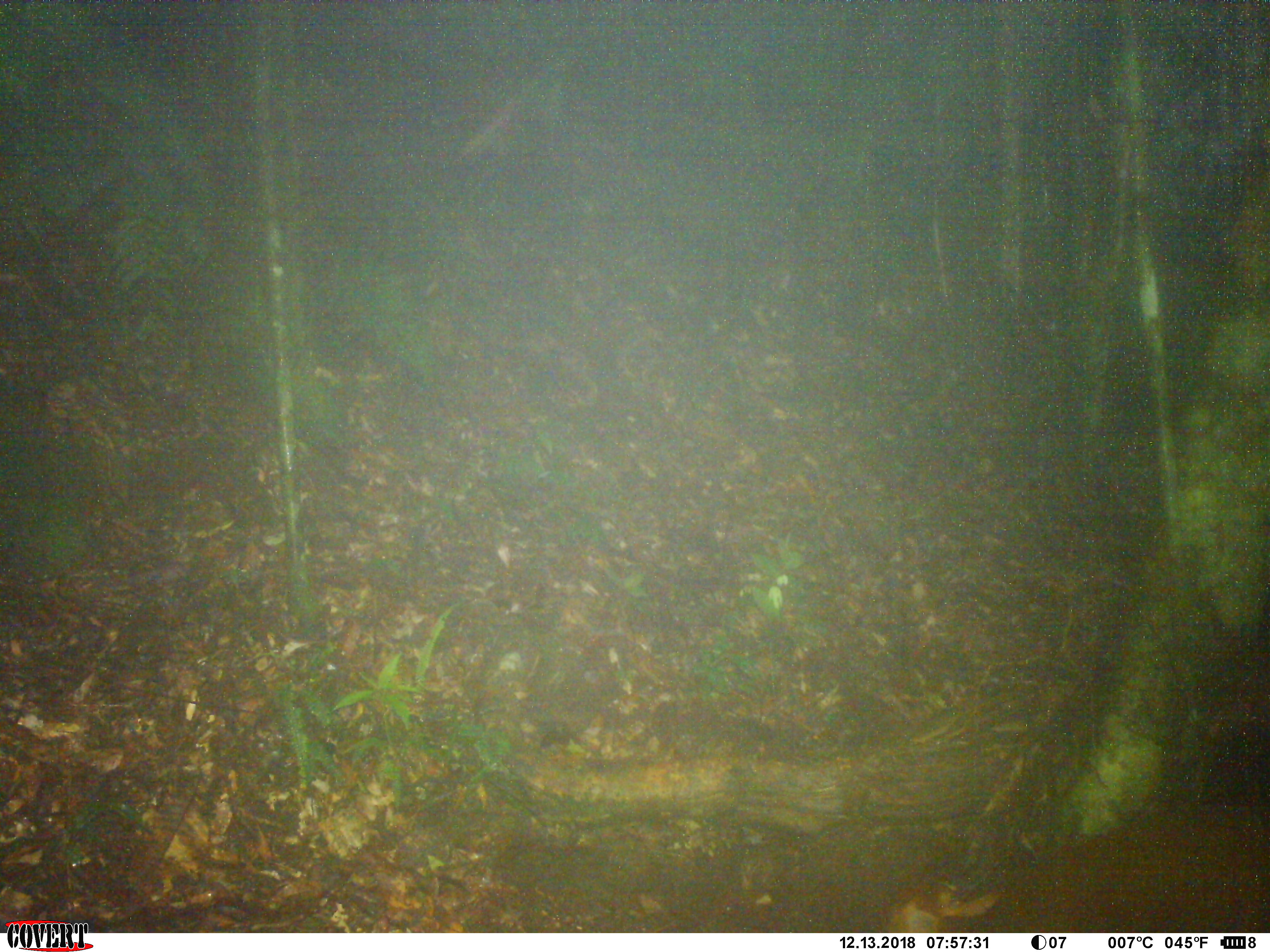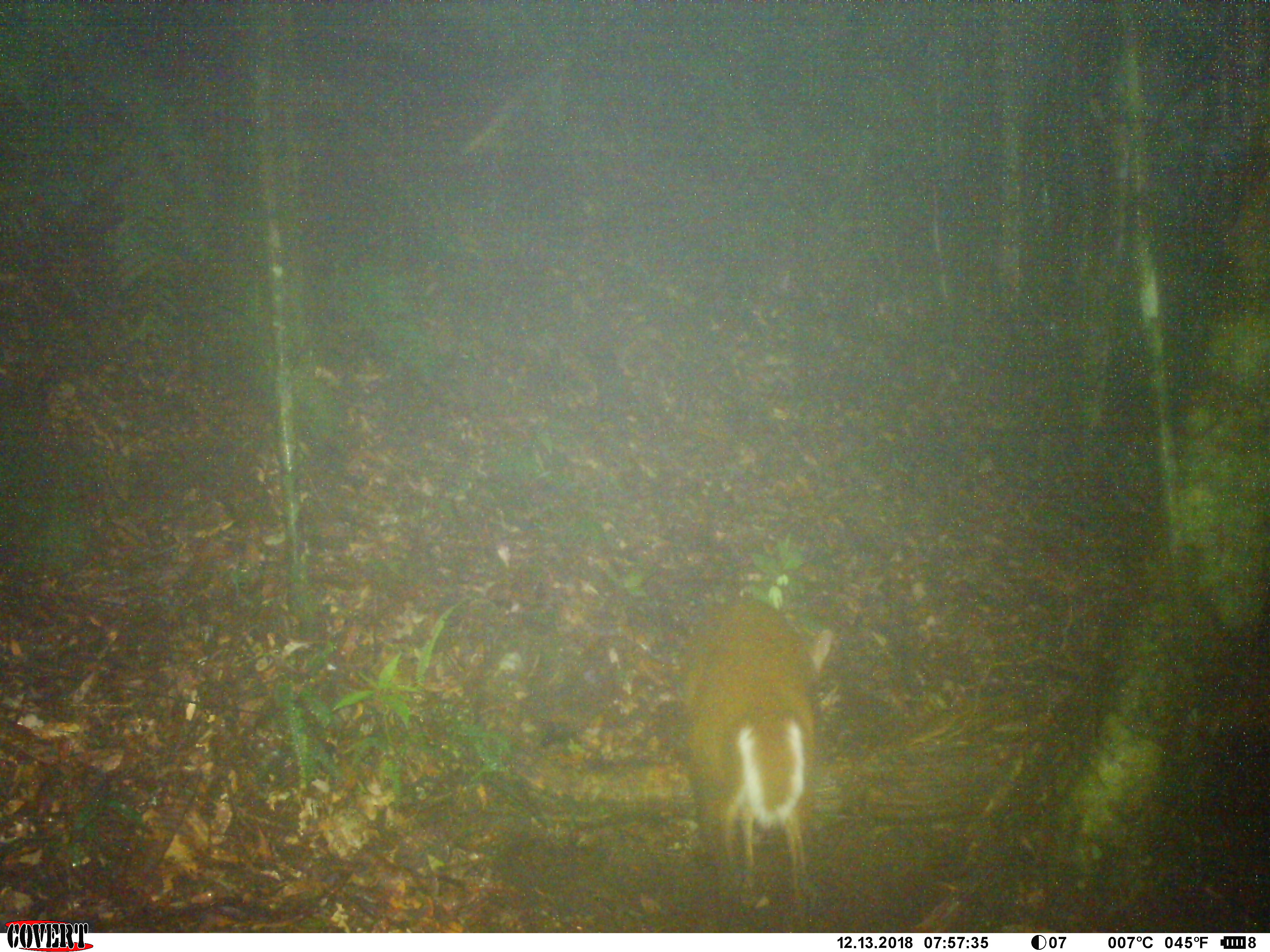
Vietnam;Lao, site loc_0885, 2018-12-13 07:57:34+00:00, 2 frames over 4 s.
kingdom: Animalia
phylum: Chordata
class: Mammalia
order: Artiodactyla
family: Cervidae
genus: Muntiacus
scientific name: Muntiacus rooseveltorum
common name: roosevelt's muntjac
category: roosevelts muntjac group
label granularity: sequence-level